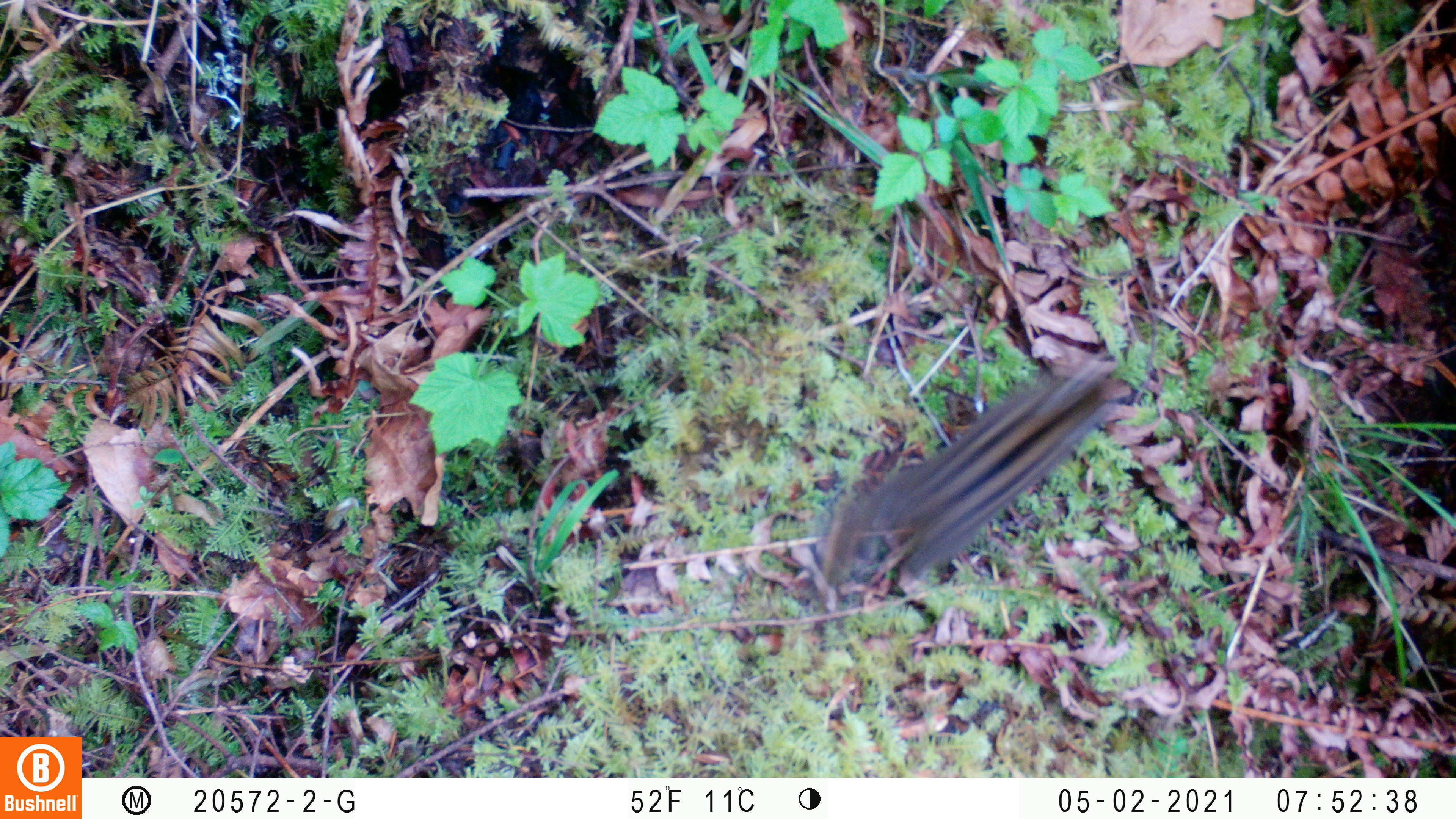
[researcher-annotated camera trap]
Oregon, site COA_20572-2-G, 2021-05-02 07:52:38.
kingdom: Animalia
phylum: Chordata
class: Mammalia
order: Rodentia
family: Sciuridae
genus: Neotamias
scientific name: Neotamias townsendii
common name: townsend's chipmunk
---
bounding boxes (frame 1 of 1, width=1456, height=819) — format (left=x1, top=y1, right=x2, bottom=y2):
townsend's chipmunk: (left=818, top=347, right=1133, bottom=594)